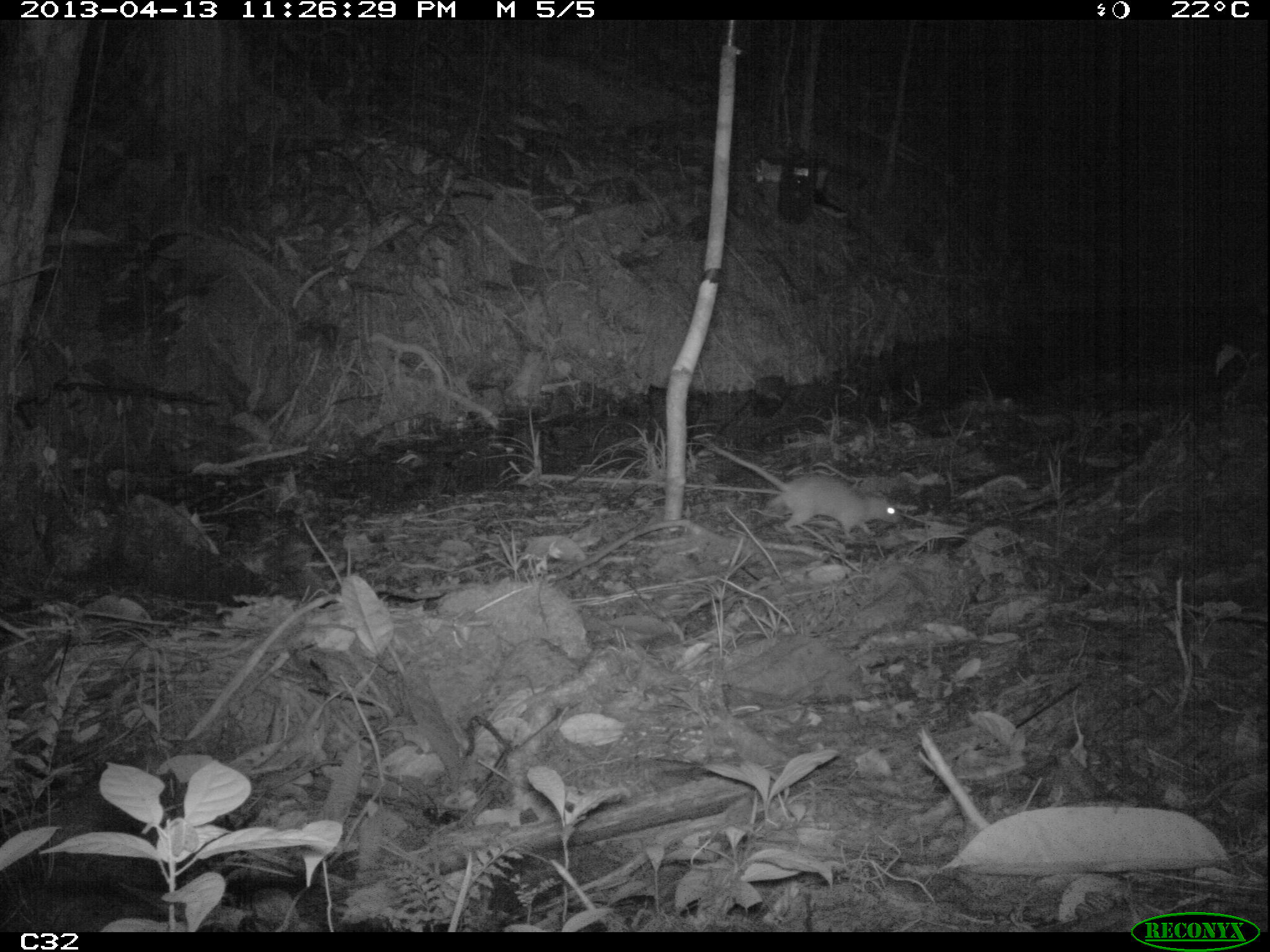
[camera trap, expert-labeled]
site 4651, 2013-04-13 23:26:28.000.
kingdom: Animalia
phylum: Chordata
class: Mammalia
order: Rodentia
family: Muridae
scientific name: Muridae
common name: mice, rats, and gerbils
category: unknown mouse or rat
Unknown mouse or rat (mice, rats, and gerbils) (Muridae), count 1, age adult.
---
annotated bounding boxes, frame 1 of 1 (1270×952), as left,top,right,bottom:
unknown mouse or rat: 712,446,899,542